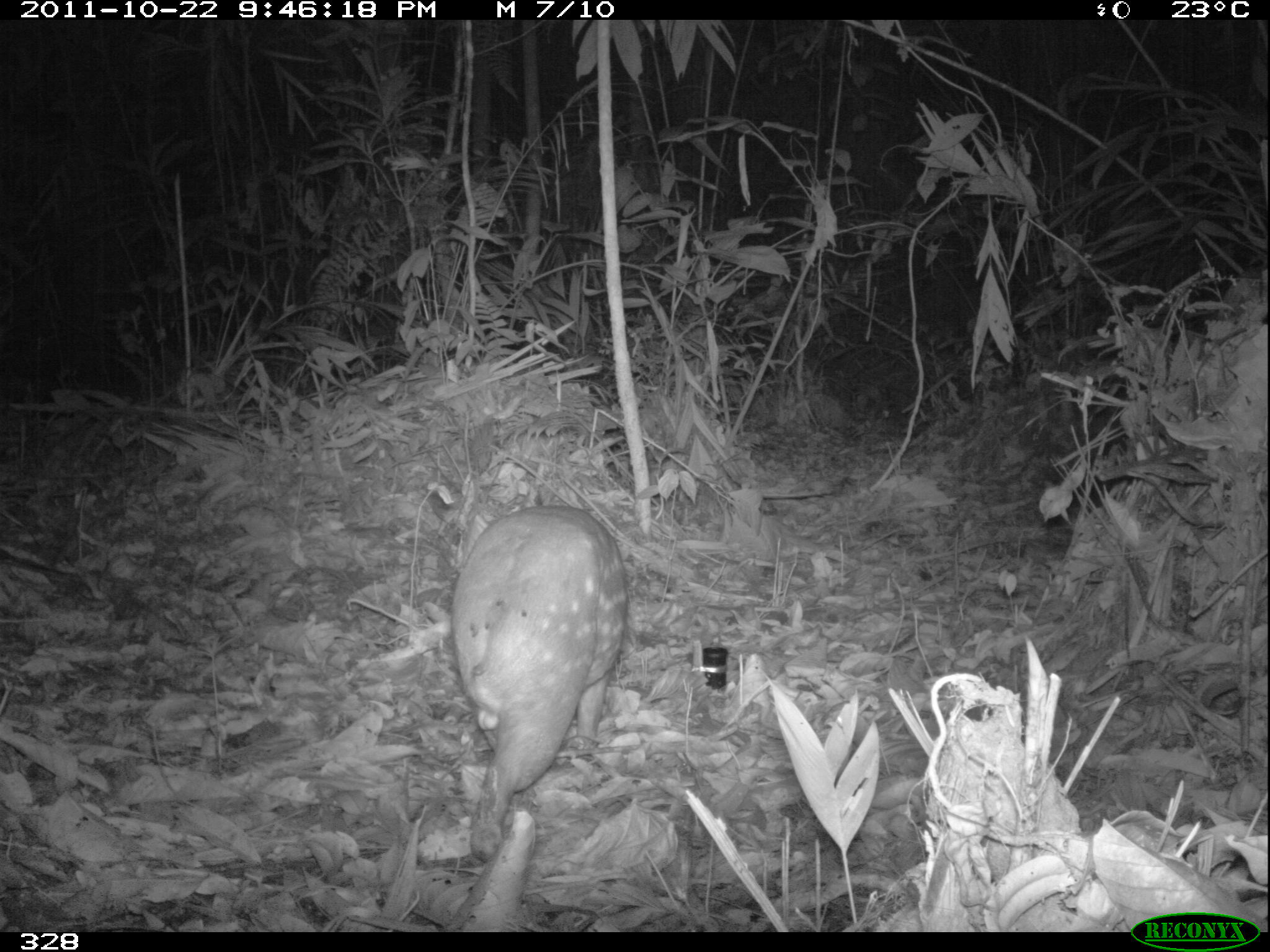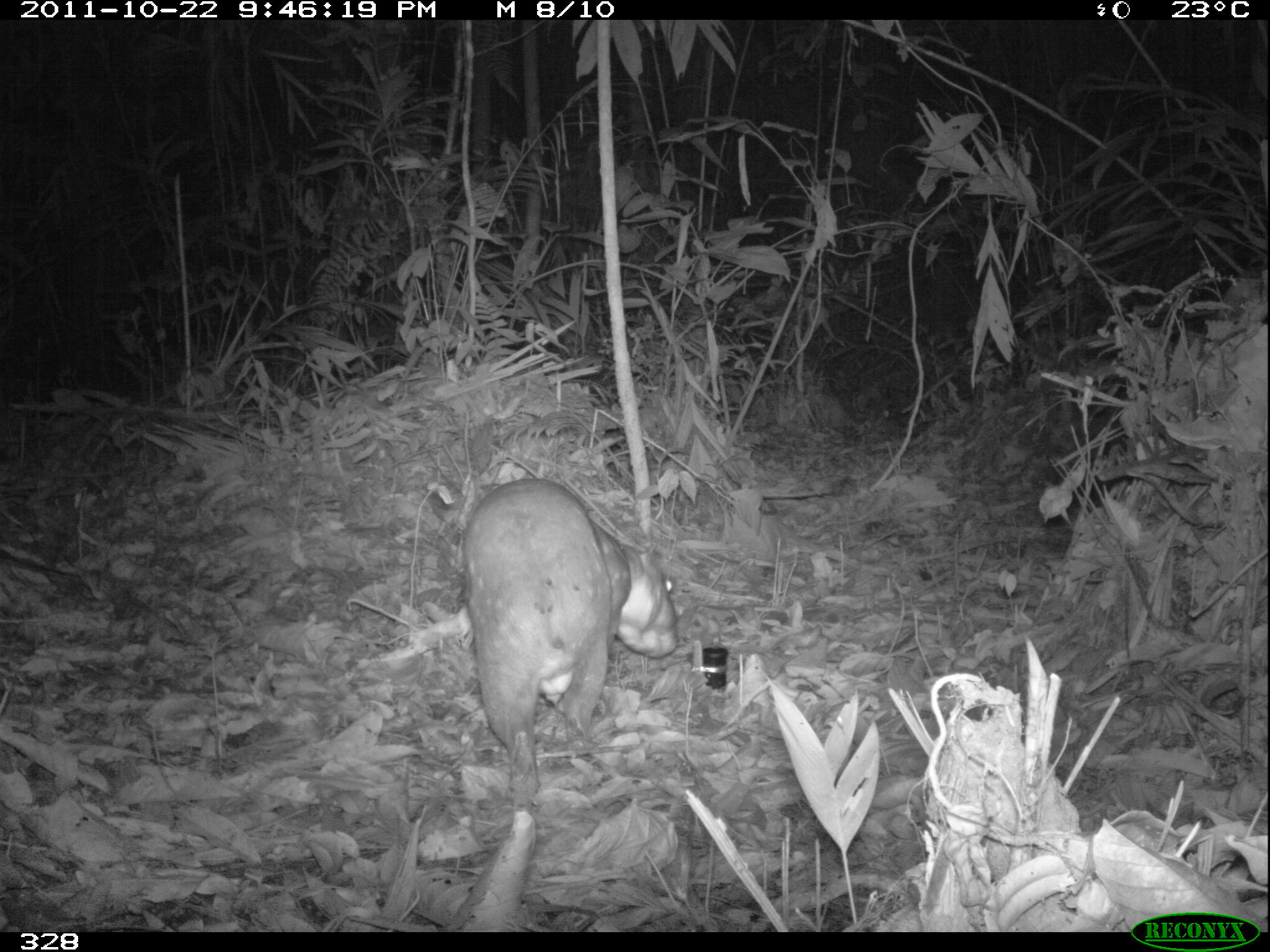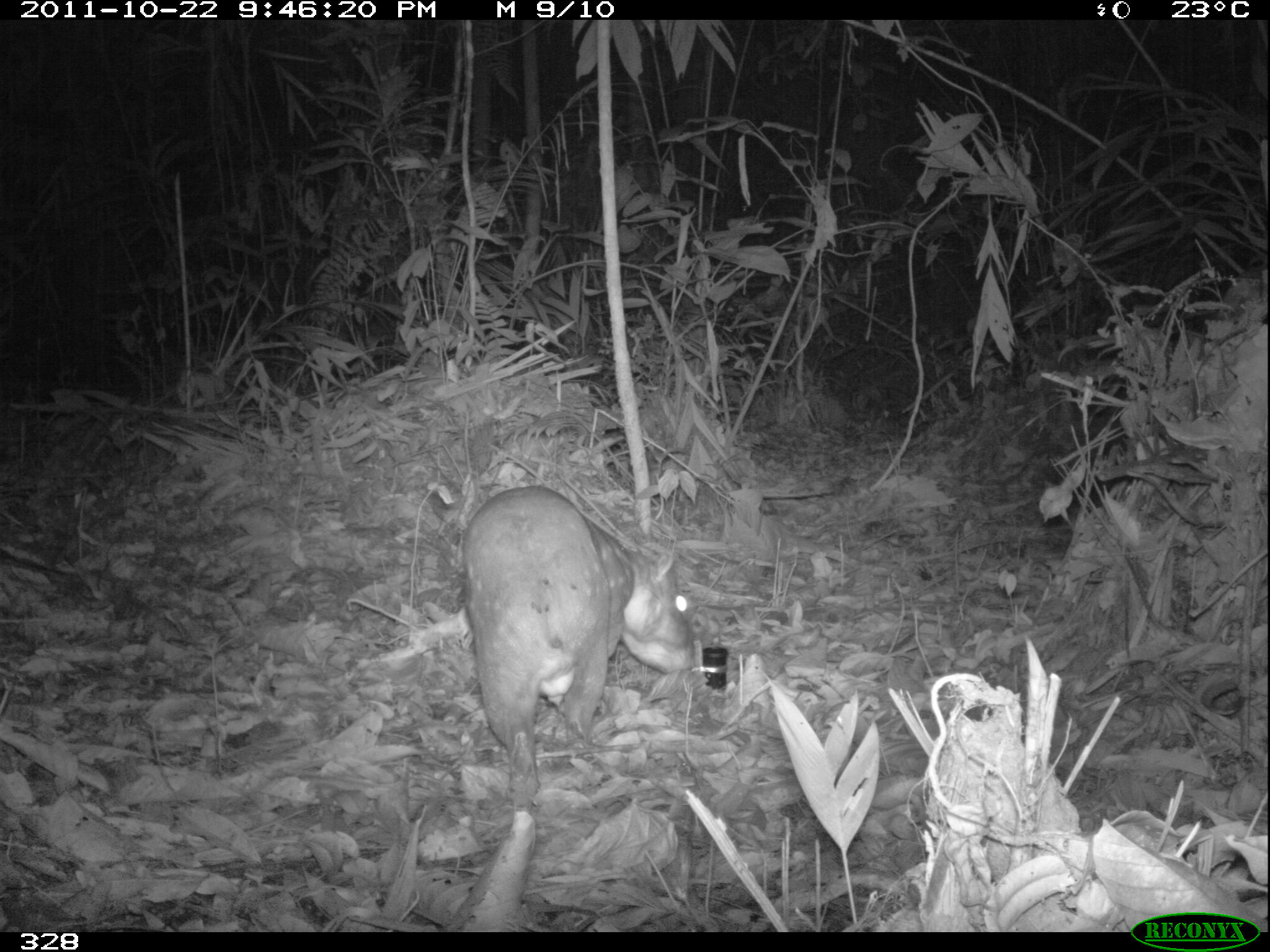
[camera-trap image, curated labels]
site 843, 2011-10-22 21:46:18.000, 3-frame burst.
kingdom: Animalia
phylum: Chordata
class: Mammalia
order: Rodentia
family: Cuniculidae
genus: Cuniculus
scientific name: Cuniculus paca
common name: spotted paca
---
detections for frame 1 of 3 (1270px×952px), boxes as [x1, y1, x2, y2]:
cuniculus paca: [448, 502, 630, 860]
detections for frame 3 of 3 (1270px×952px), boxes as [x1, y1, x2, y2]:
cuniculus paca: [454, 481, 694, 806]